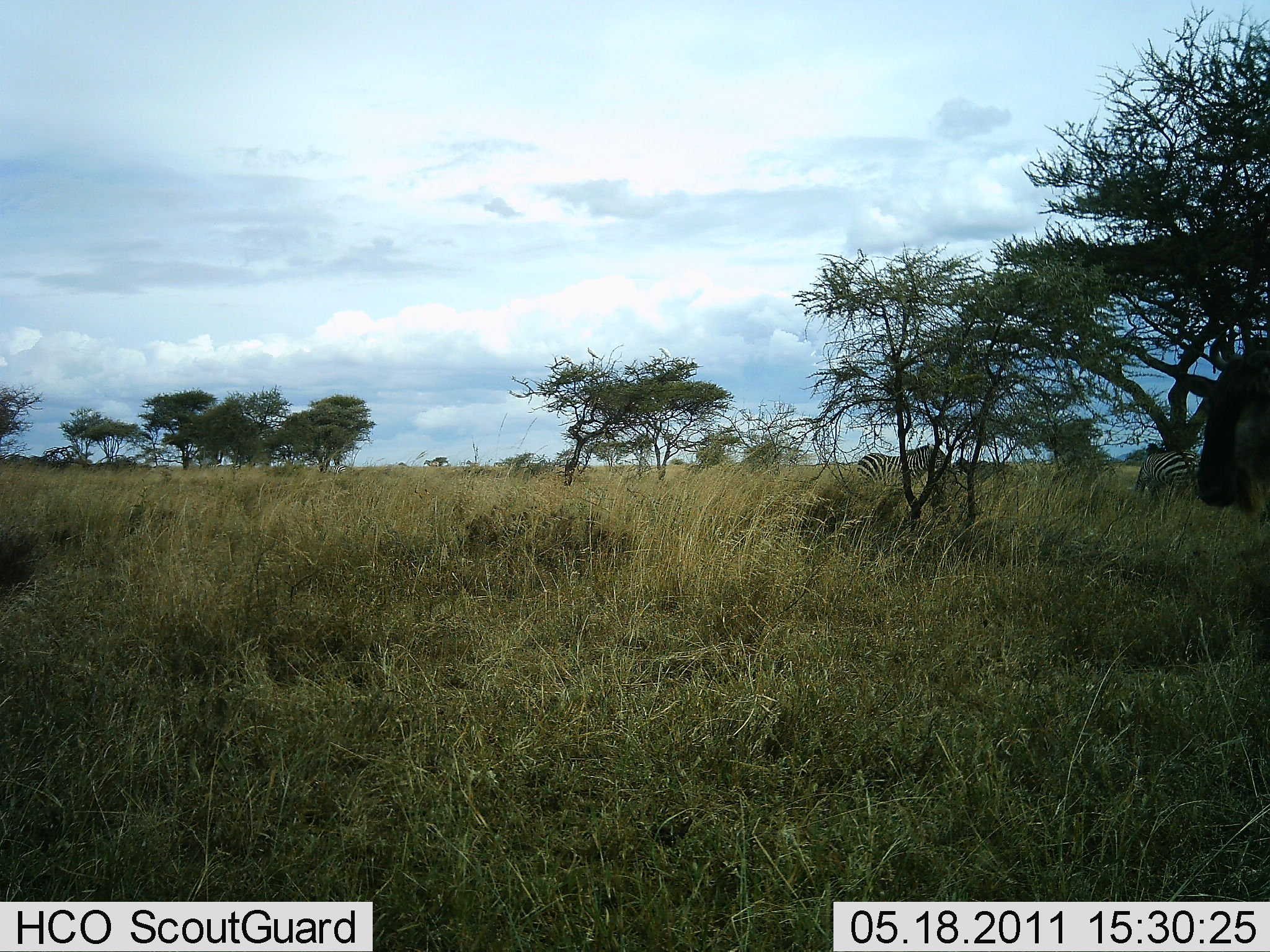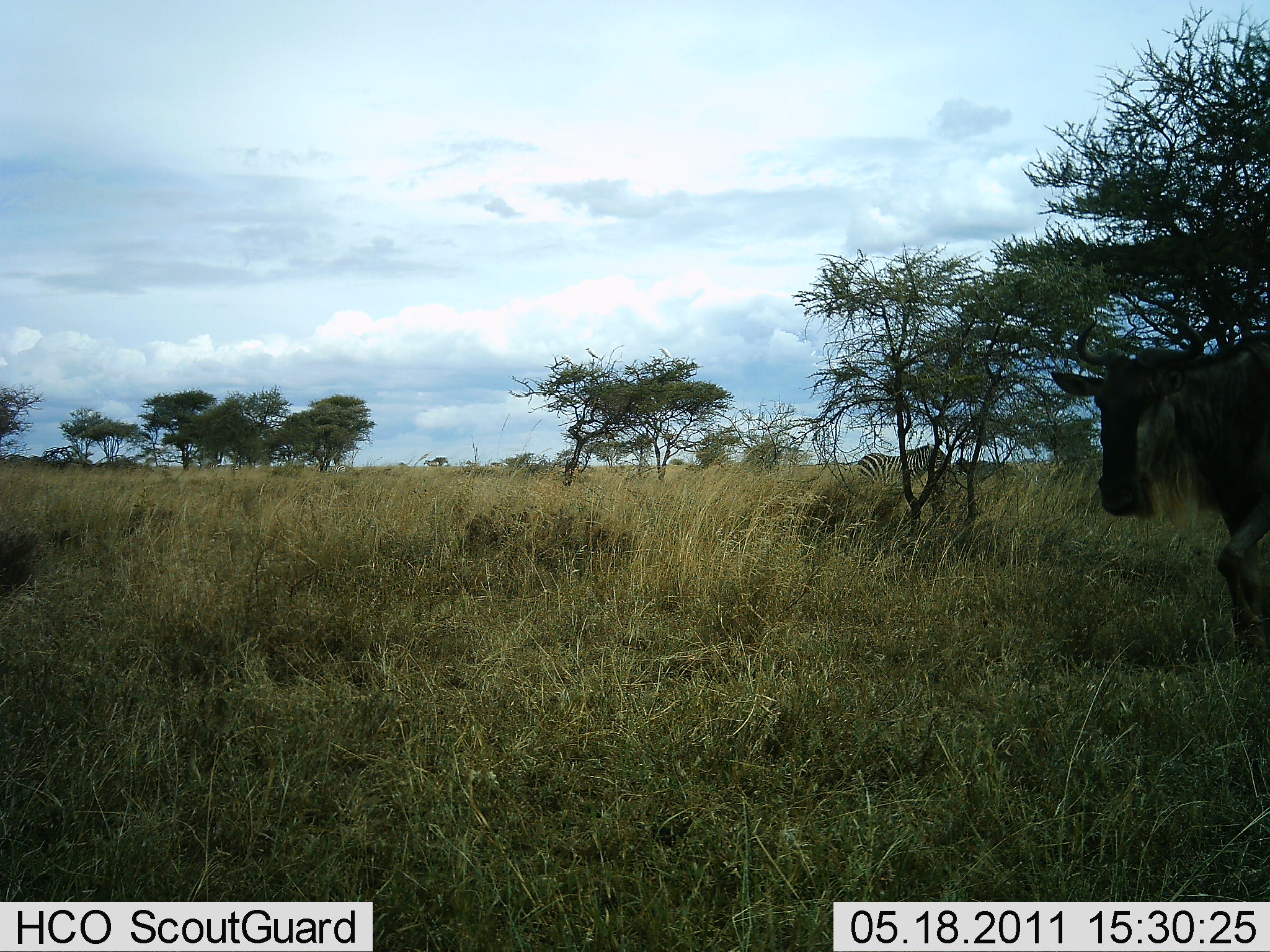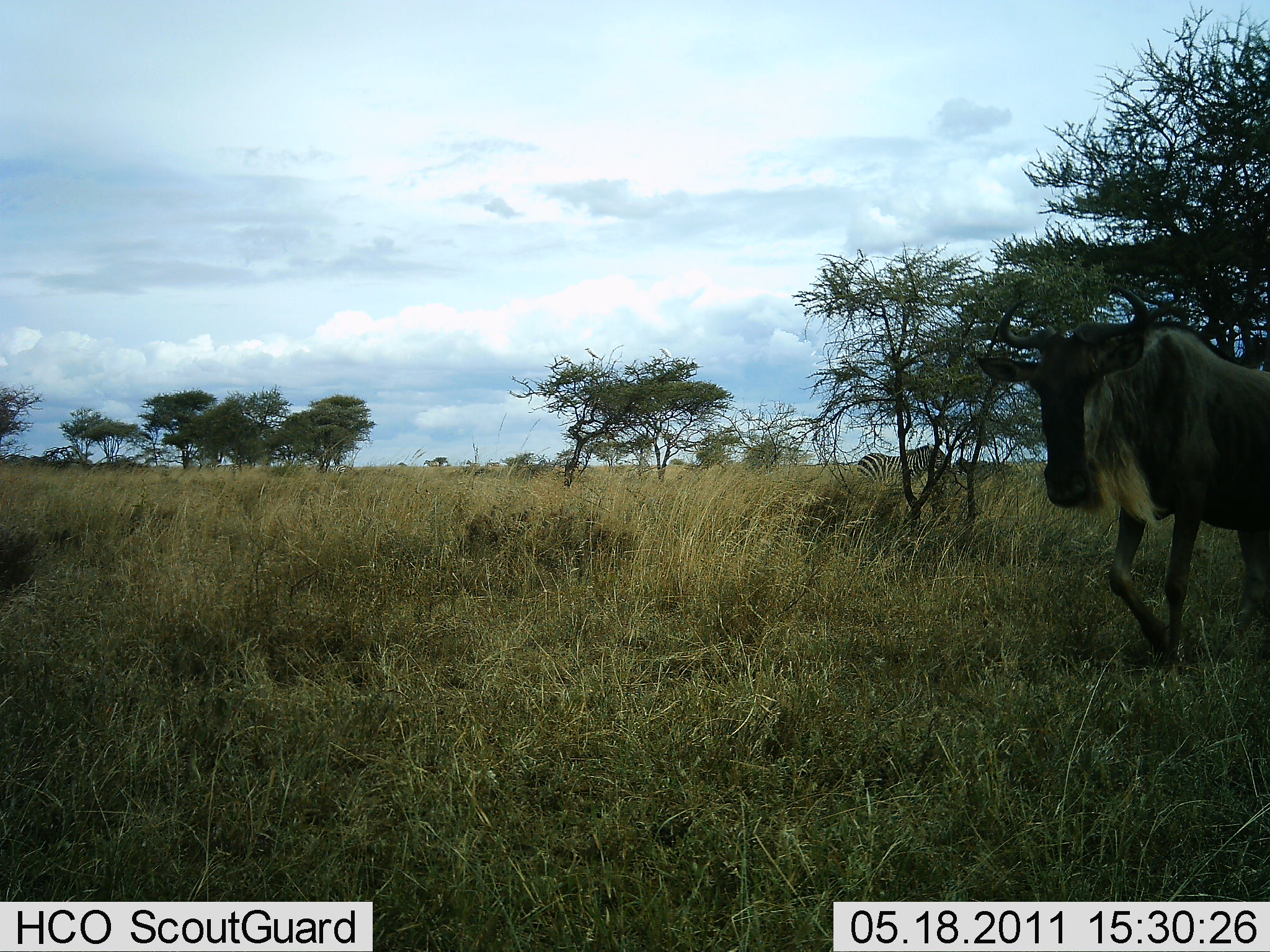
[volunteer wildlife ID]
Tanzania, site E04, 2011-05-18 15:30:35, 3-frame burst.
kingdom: Animalia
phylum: Chordata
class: Mammalia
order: Artiodactyla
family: Bovidae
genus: Connochaetes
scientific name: Connochaetes taurinus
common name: blue wildebeest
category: wildebeest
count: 1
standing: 6%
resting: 0%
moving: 94%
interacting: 0%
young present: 0%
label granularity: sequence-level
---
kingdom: Animalia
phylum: Chordata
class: Mammalia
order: Perissodactyla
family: Equidae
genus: Equus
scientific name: Equus quagga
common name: plains zebra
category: zebra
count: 2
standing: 91%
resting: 9%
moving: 0%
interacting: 0%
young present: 0%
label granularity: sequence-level